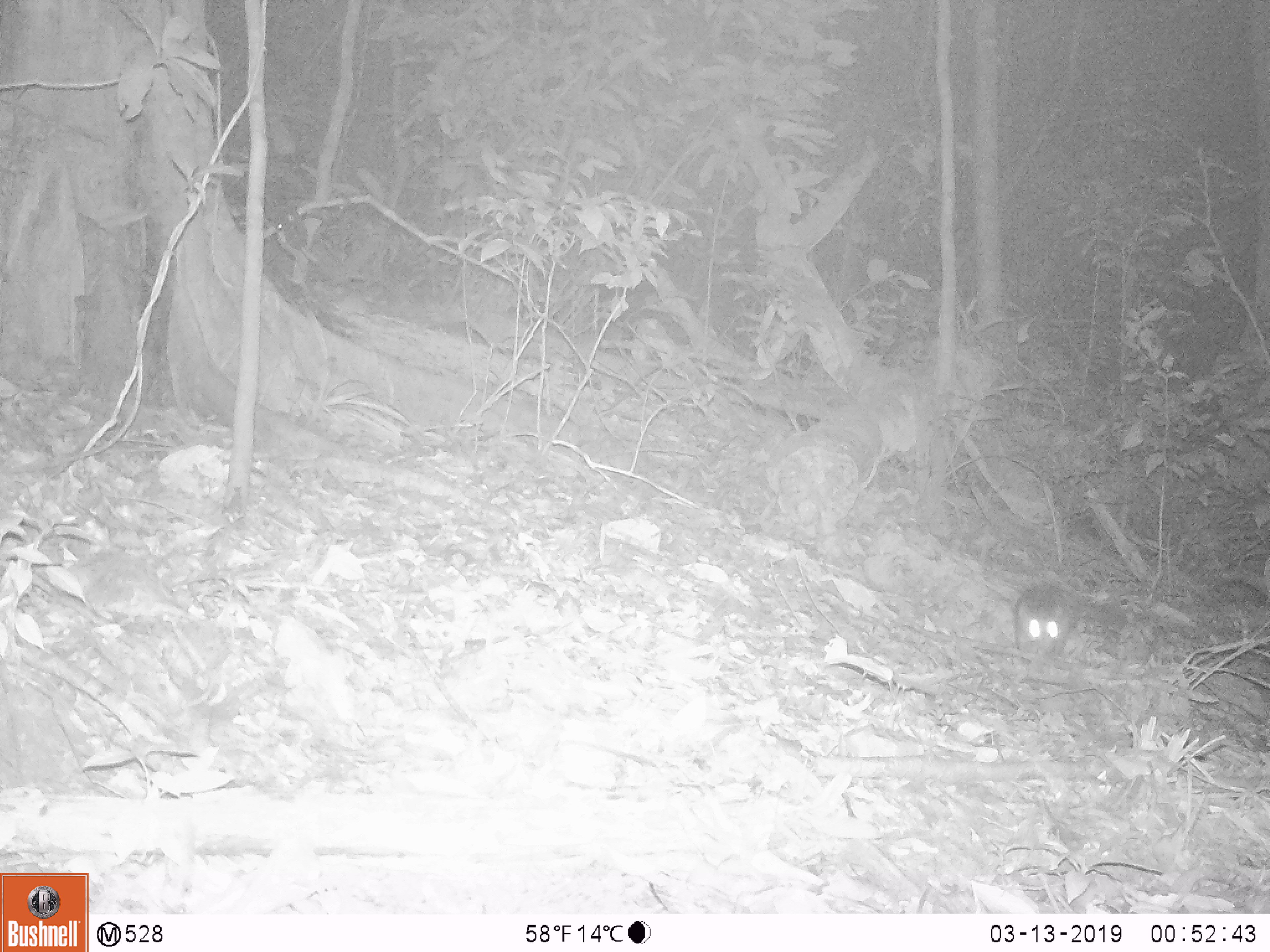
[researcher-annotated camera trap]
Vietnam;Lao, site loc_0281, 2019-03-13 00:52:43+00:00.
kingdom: Animalia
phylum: Chordata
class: Mammalia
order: Rodentia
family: Muridae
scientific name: Muridae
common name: old-world mice and rats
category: unidentified murid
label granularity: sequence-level